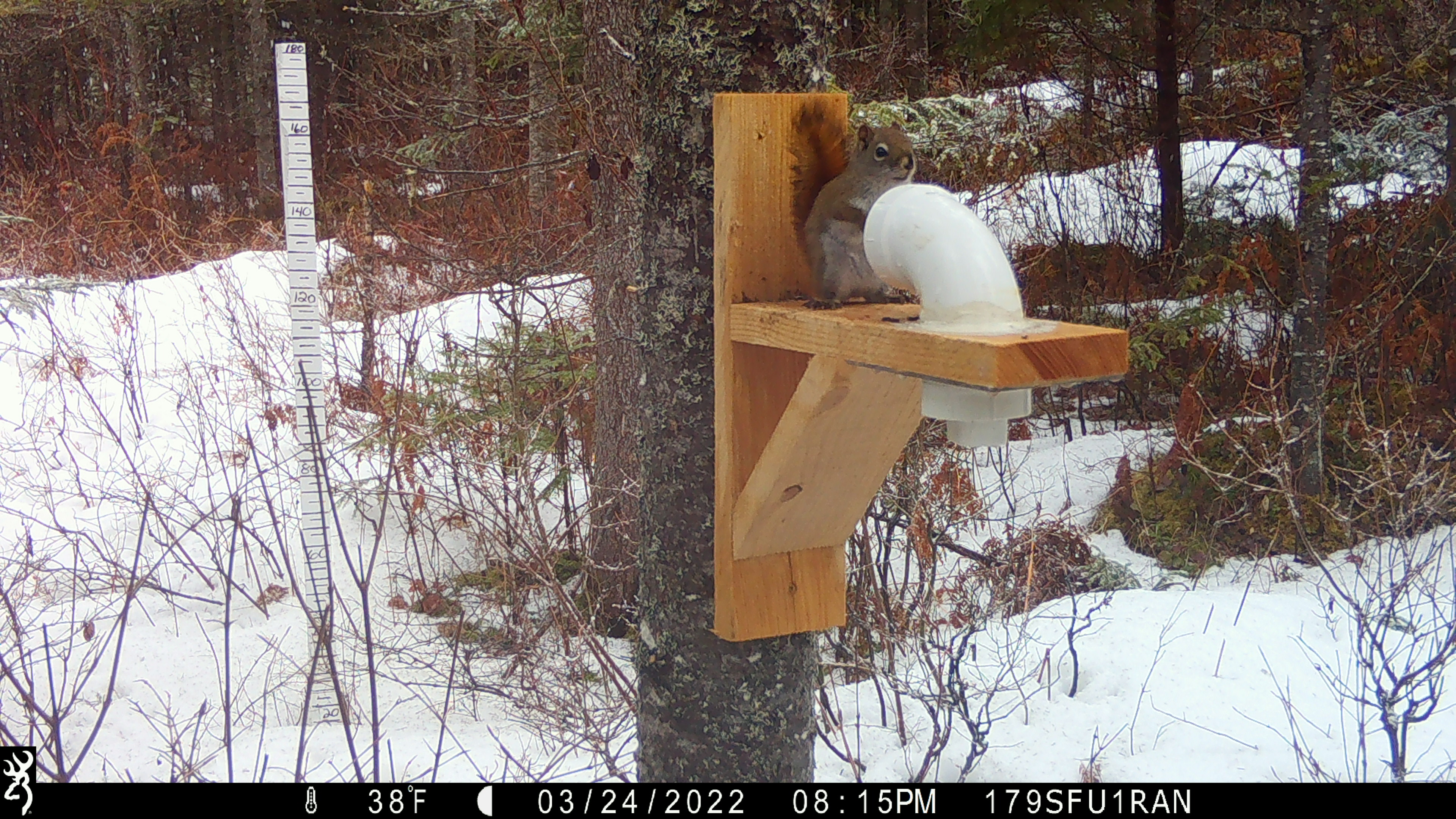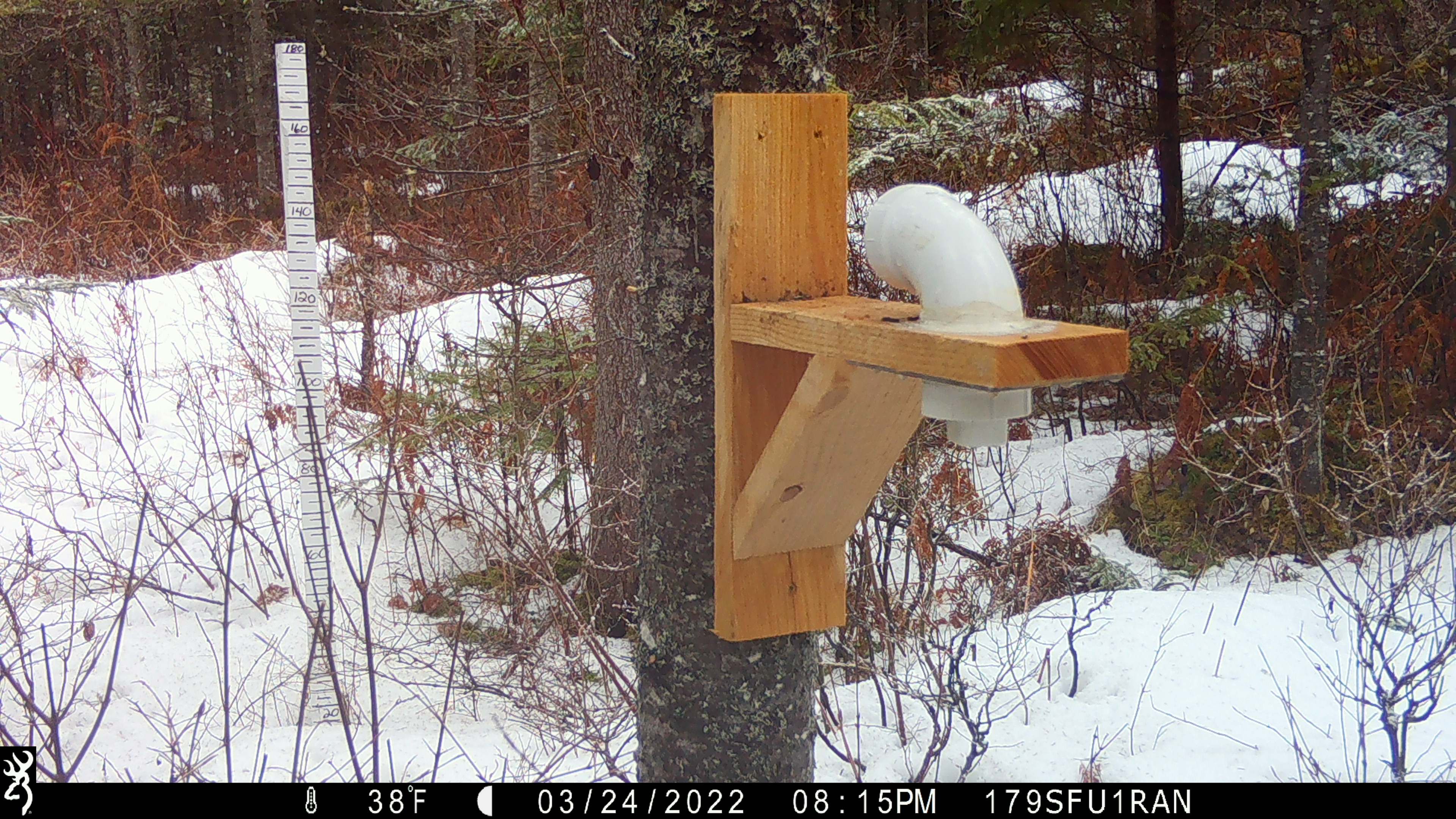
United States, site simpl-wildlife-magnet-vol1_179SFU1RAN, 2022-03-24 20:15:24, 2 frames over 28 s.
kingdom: Animalia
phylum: Chordata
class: Mammalia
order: Rodentia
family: Sciuridae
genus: Tamiasciurus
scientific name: Tamiasciurus hudsonicus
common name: red squirrel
Red squirrel (Tamiasciurus hudsonicus).